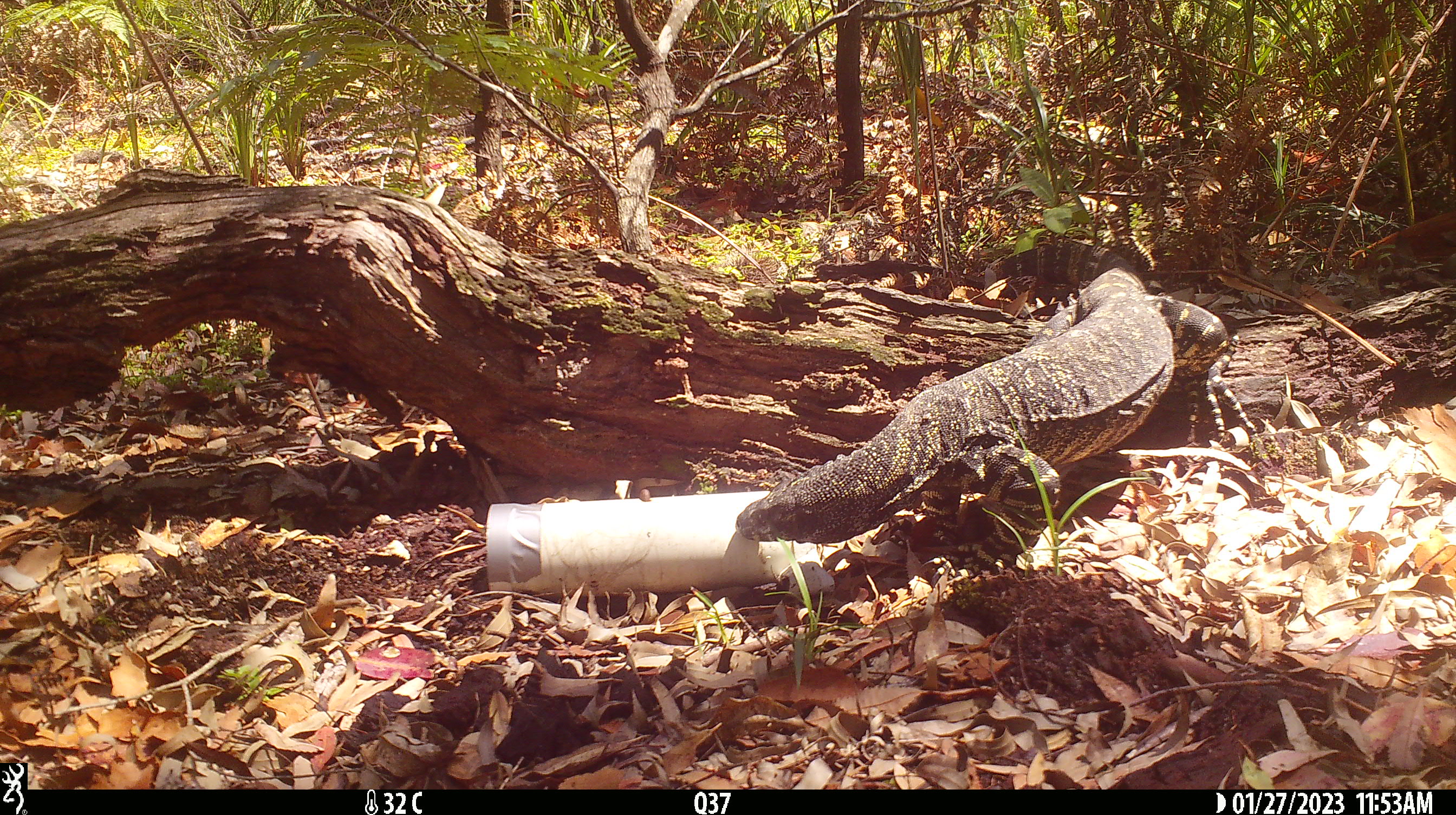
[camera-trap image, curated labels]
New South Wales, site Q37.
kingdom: Animalia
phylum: Chordata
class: Reptilia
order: Squamata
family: Varanidae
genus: Varanus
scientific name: Varanus varius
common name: lace monitor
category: goanna